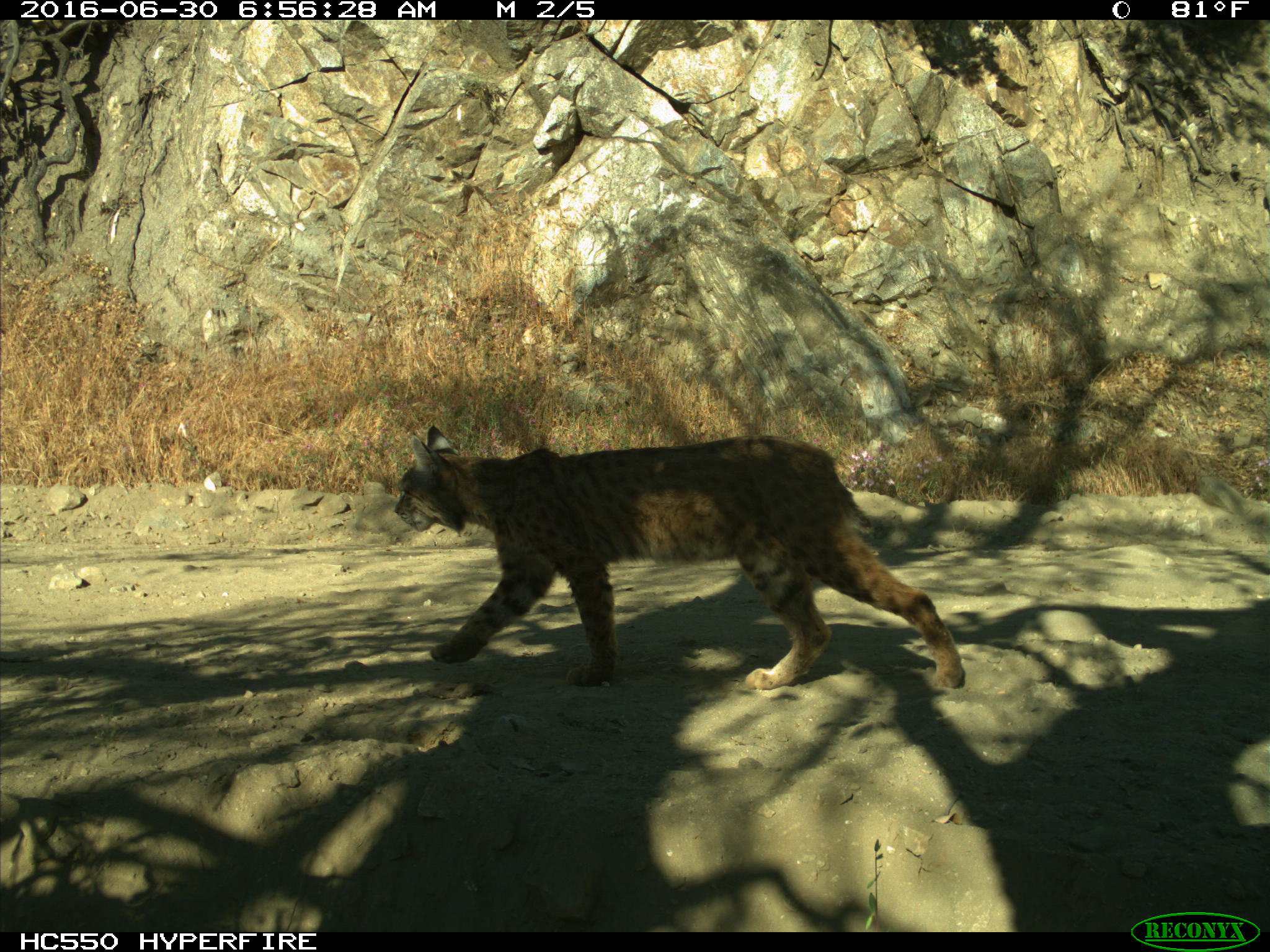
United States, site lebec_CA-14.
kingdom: Animalia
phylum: Chordata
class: Mammalia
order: Carnivora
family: Felidae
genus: Lynx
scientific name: Lynx rufus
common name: bobcat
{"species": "Lynx rufus (bobcat)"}